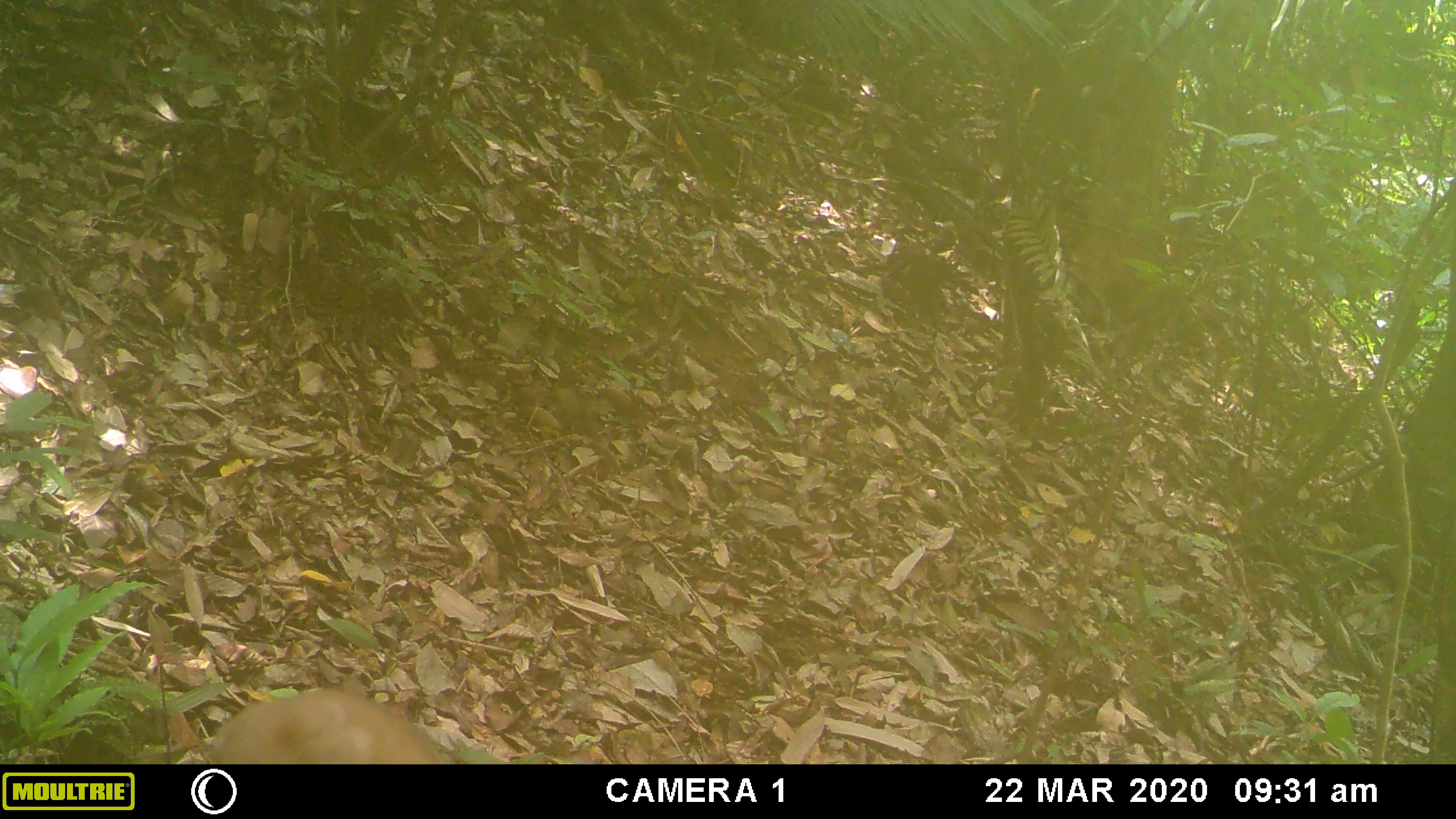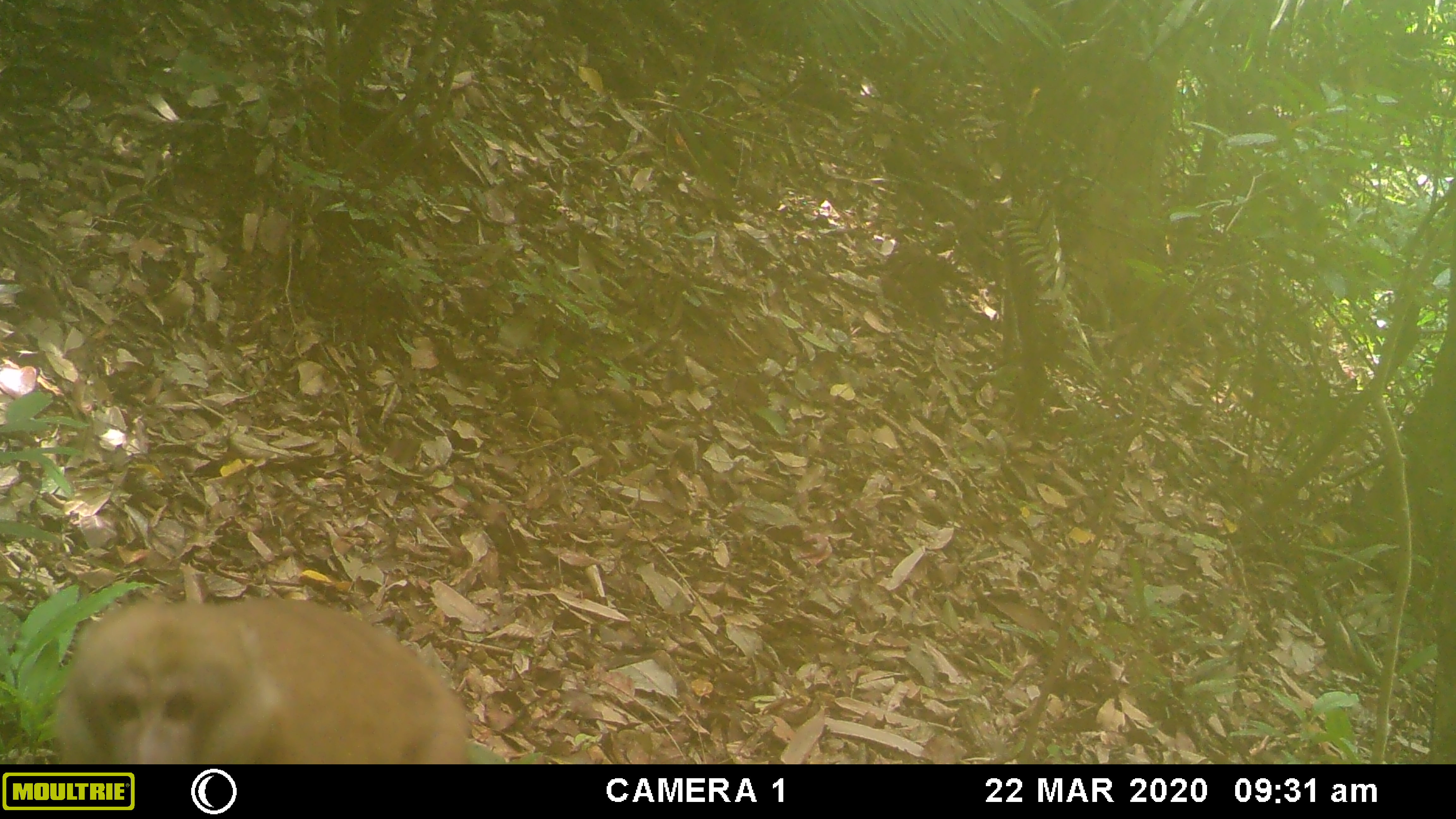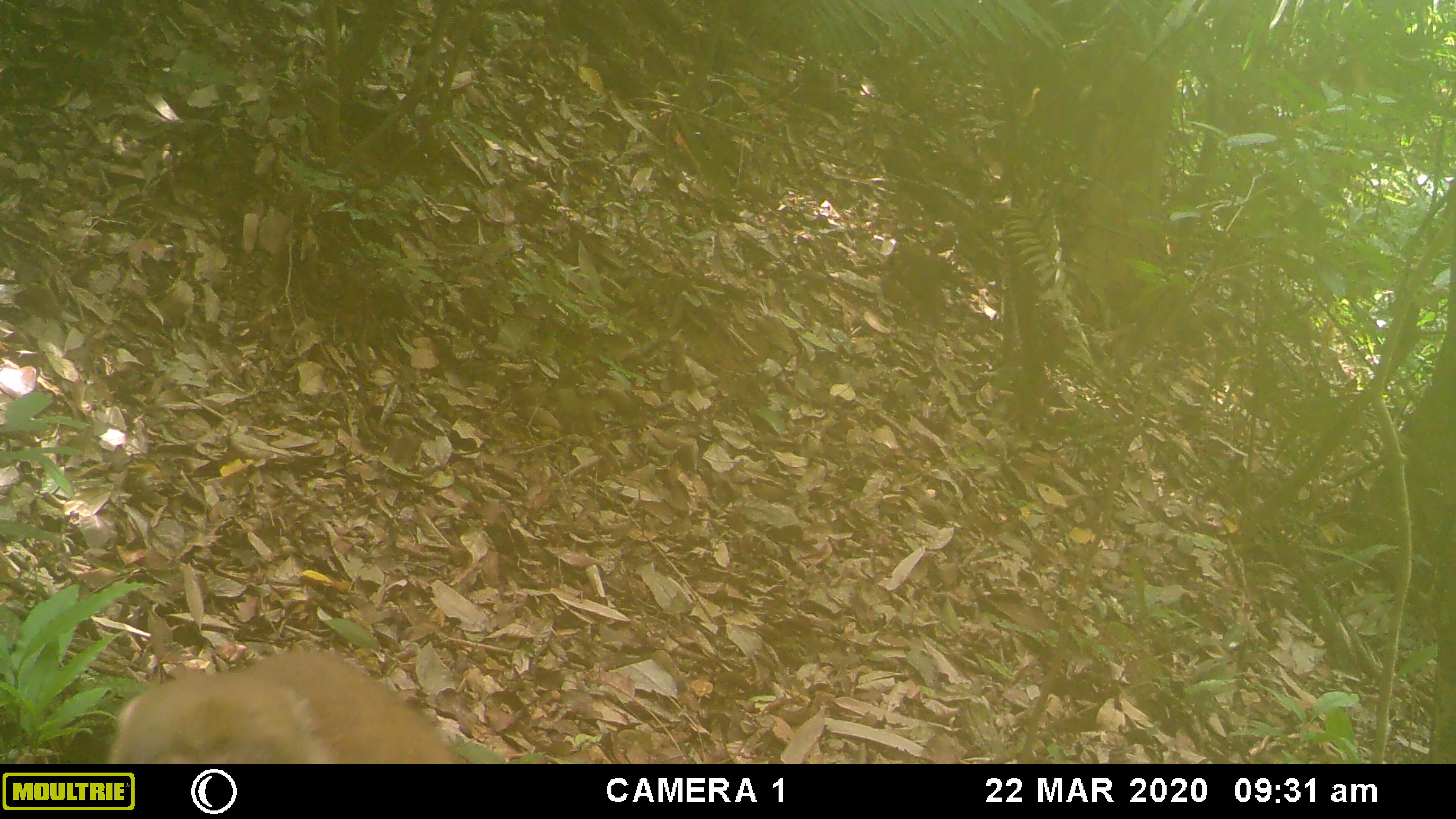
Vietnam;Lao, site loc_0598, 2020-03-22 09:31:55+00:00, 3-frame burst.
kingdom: Animalia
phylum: Chordata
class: Mammalia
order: Primates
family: Cercopithecidae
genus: Macaca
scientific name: Macaca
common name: macaques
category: assam or rhesus macaque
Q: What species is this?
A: Assam or rhesus macaque (macaques) (Macaca).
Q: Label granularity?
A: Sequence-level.